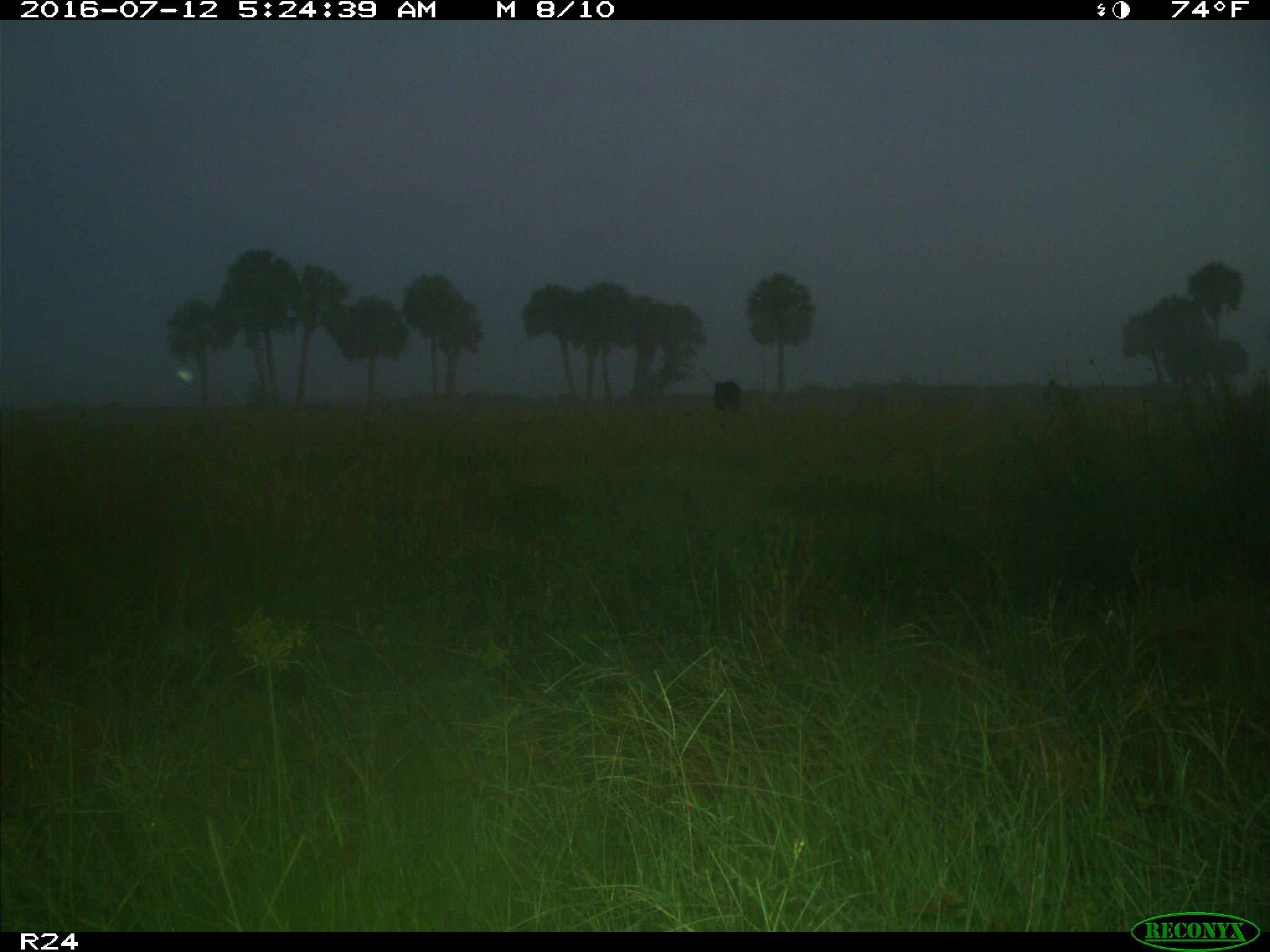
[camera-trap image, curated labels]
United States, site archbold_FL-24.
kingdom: Animalia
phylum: Chordata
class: Mammalia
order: Artiodactyla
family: Bovidae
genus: Bos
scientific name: Bos taurus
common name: domestic cow